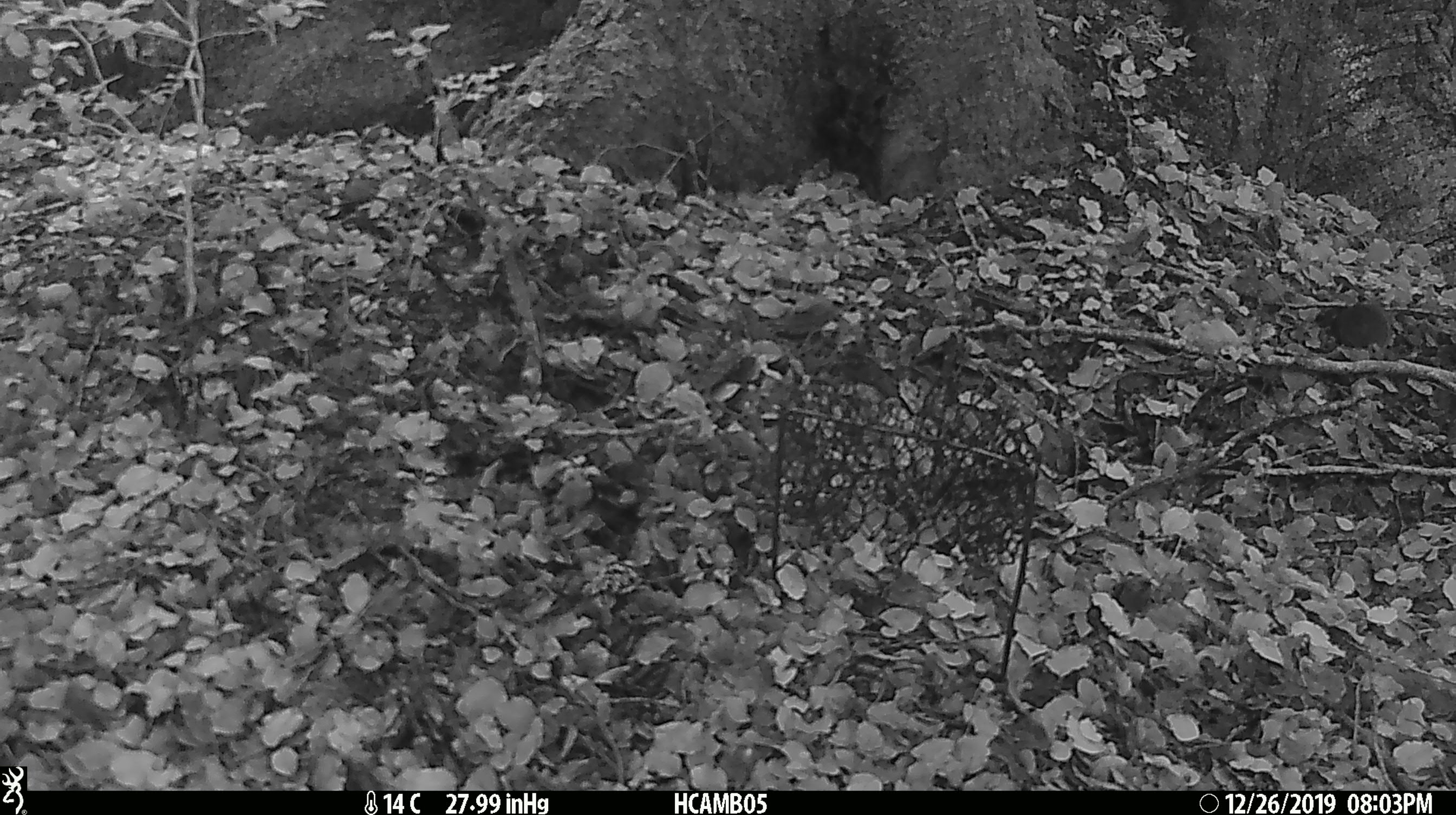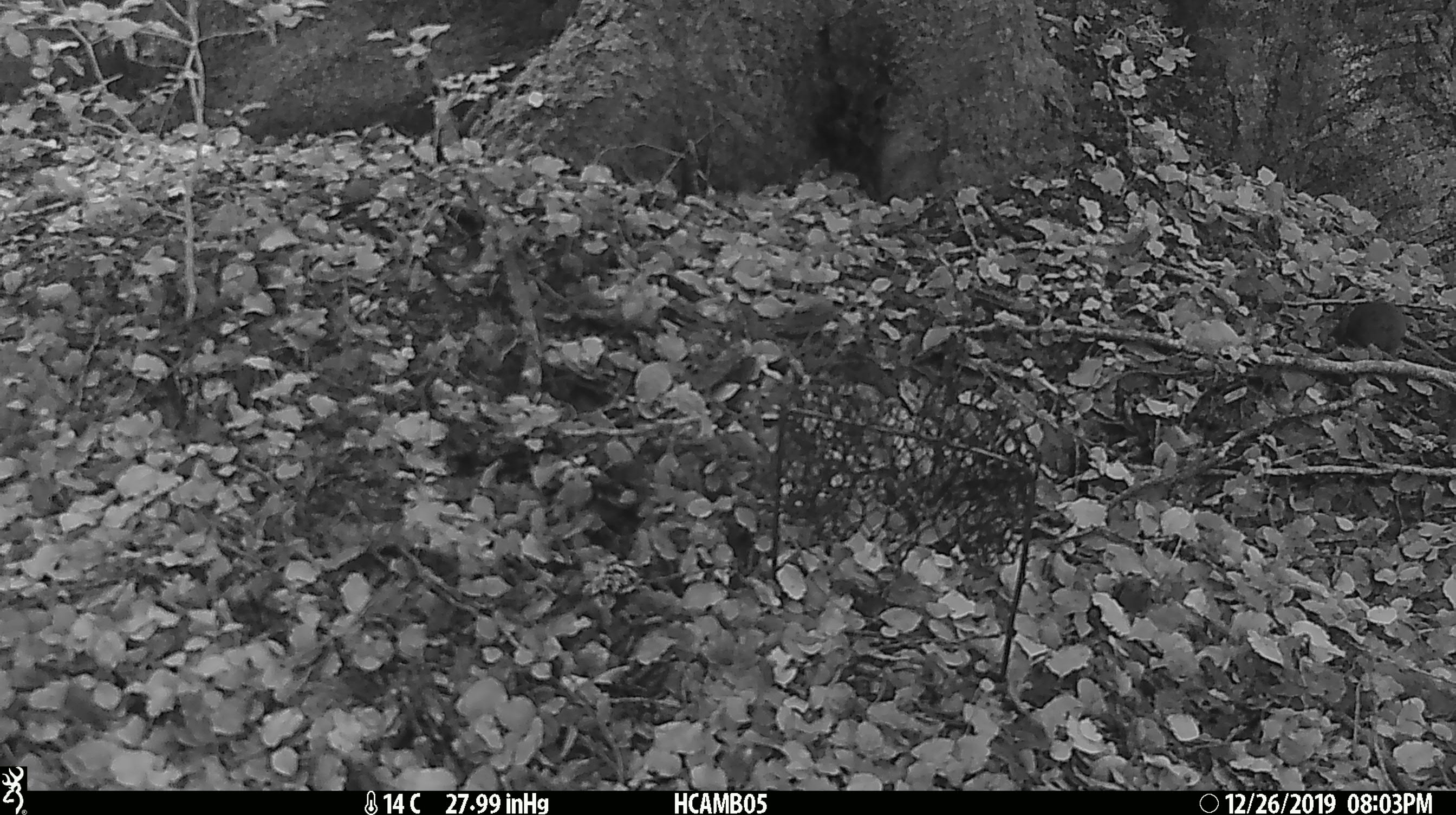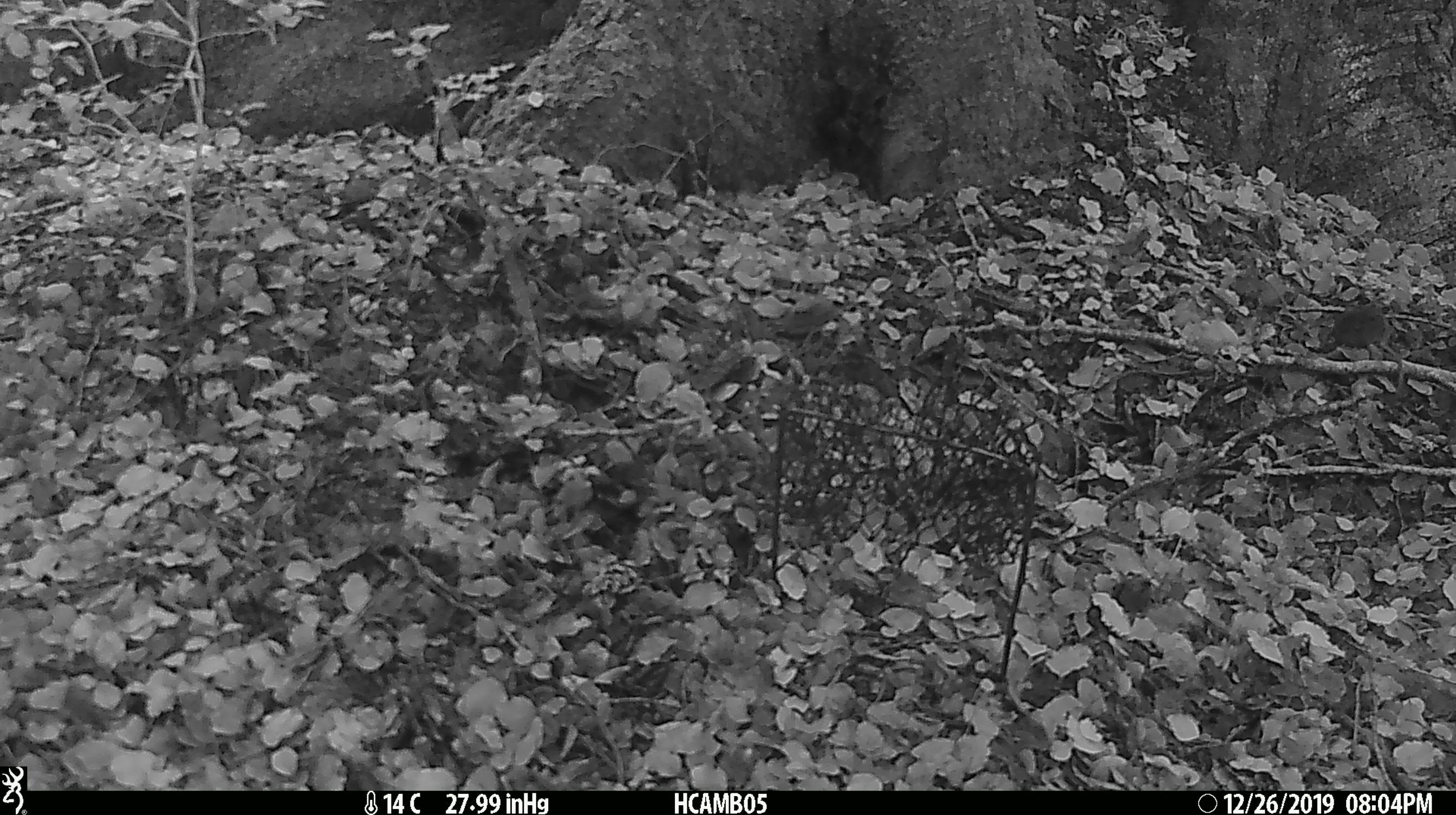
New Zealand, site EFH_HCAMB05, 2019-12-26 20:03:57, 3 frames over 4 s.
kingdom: Animalia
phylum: Chordata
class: Mammalia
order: Rodentia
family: Muridae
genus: Mus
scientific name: Mus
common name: mouse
Mouse (Mus).